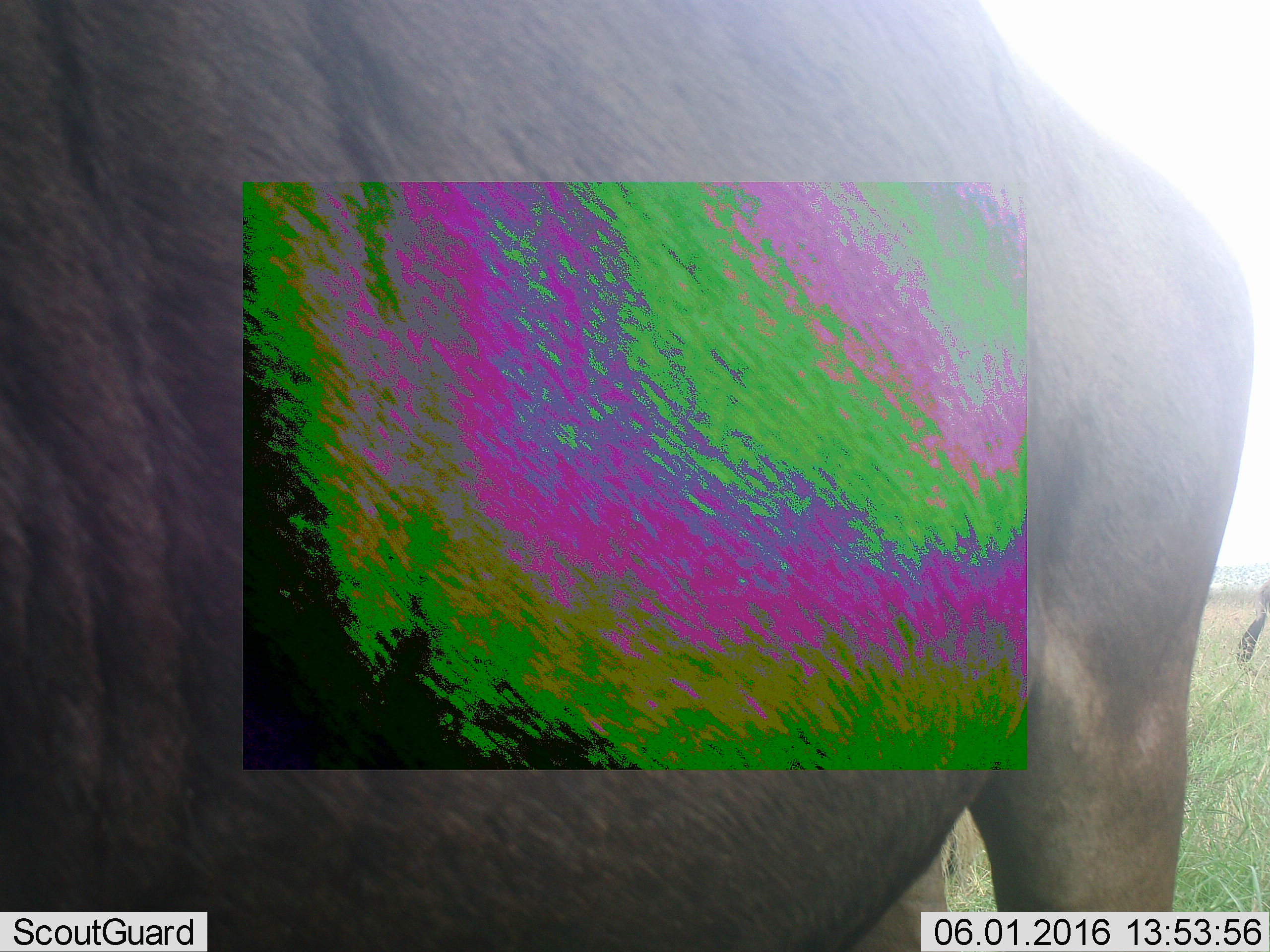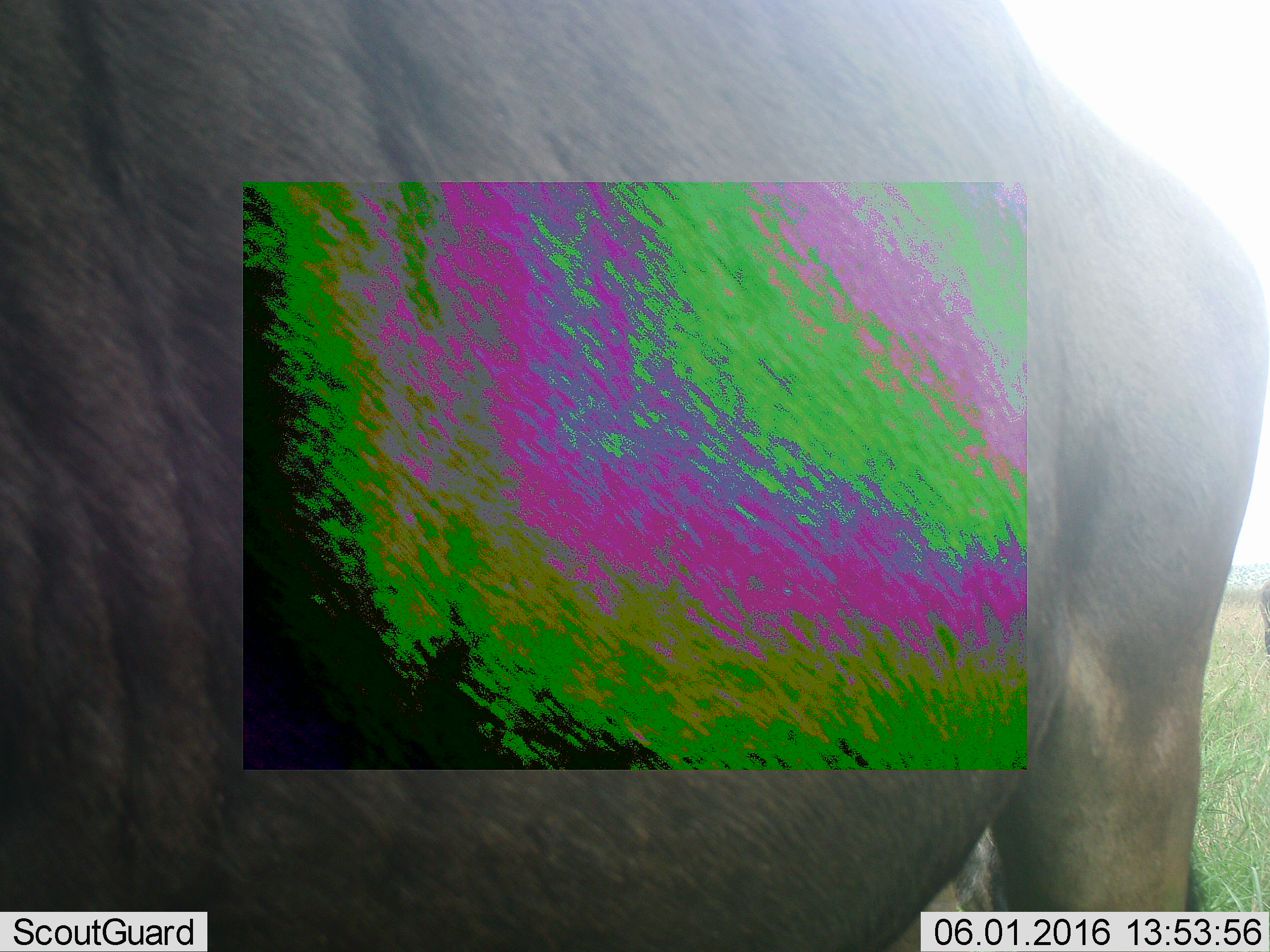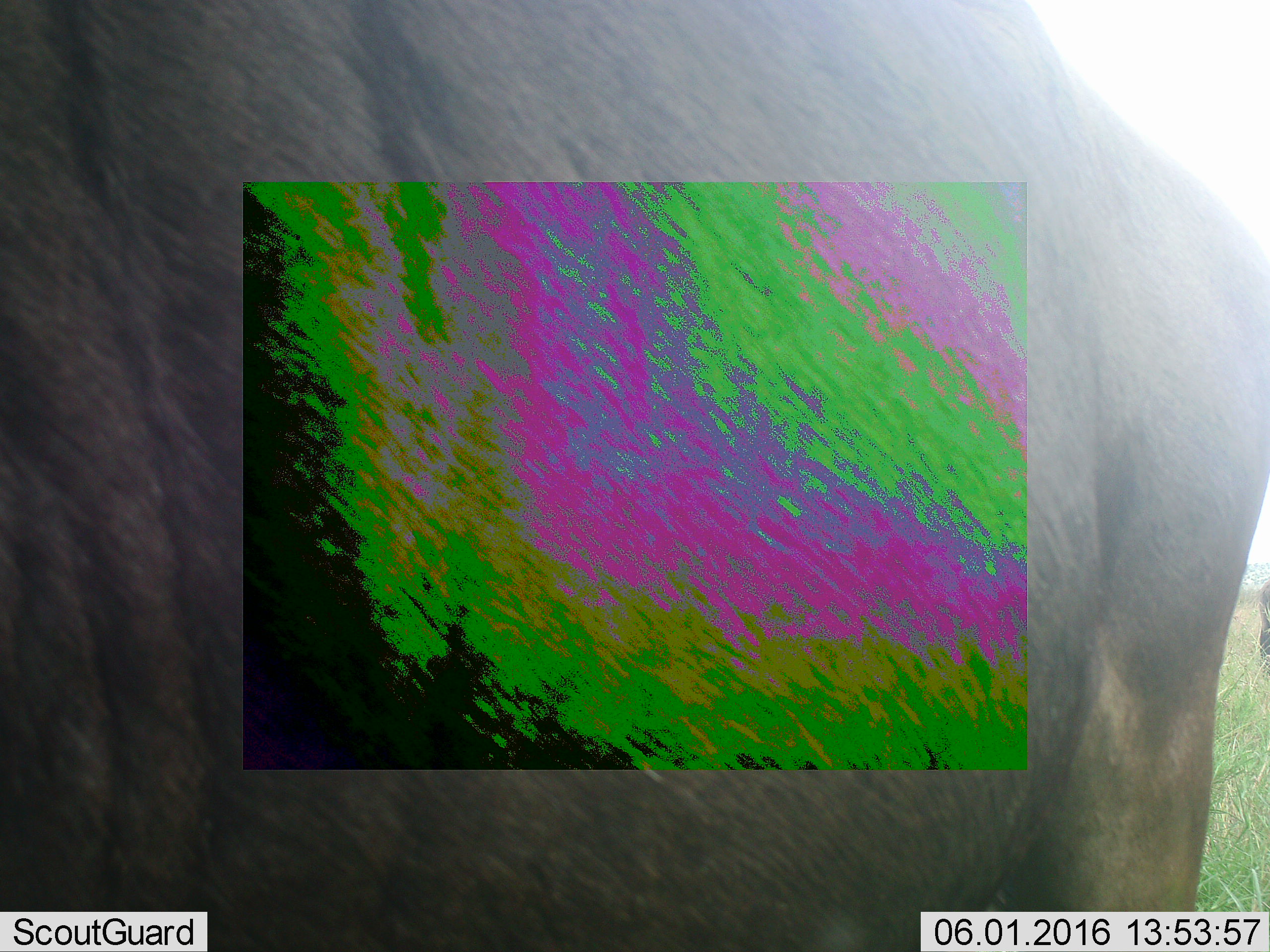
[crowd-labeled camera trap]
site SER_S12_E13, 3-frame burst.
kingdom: Animalia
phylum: Chordata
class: Mammalia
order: Artiodactyla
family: Bovidae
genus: Connochaetes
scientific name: Connochaetes taurinus taurinus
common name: blue wildebeest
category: wildebeestblue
Wildebeestblue (blue wildebeest) (Connochaetes taurinus taurinus), count 1. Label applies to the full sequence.